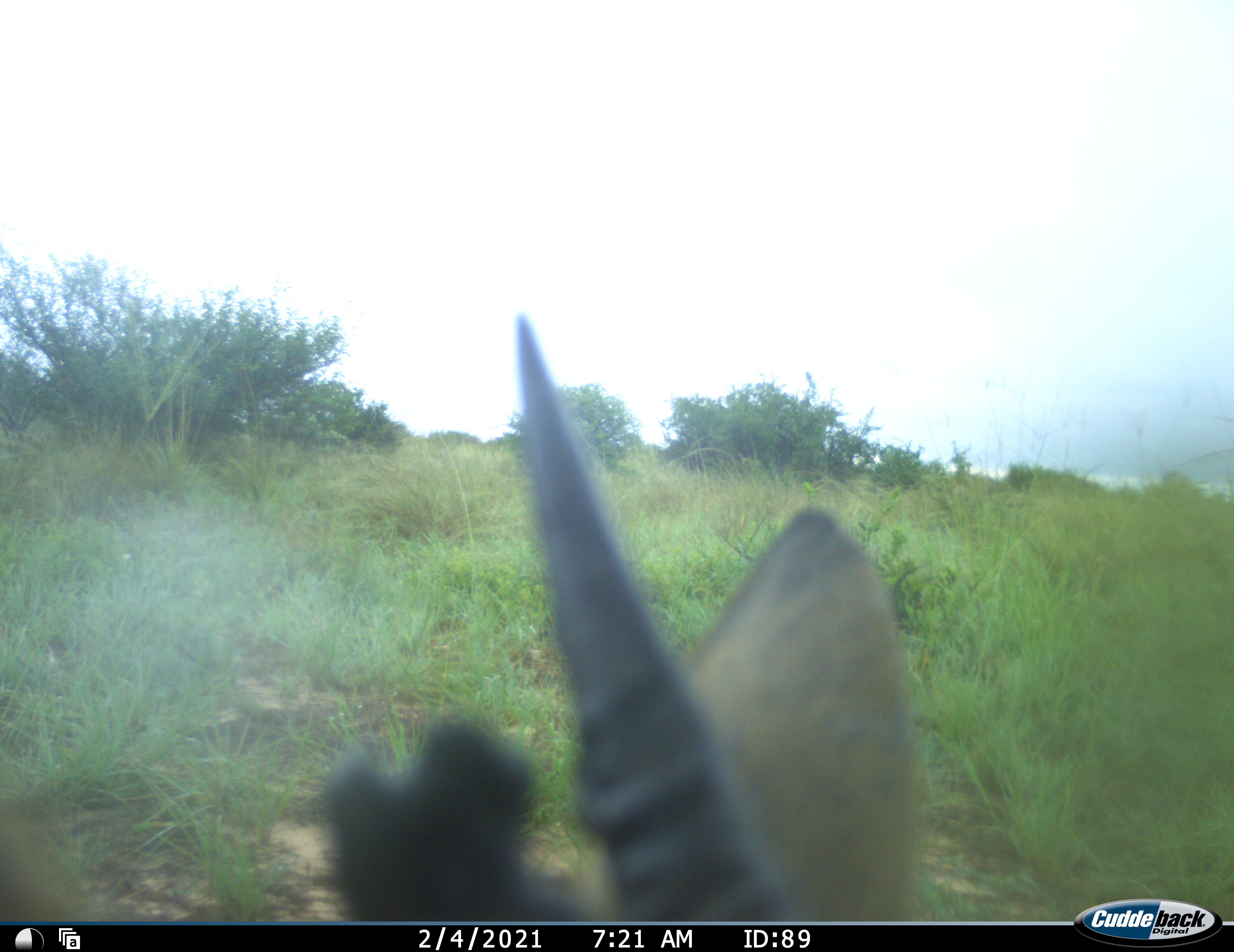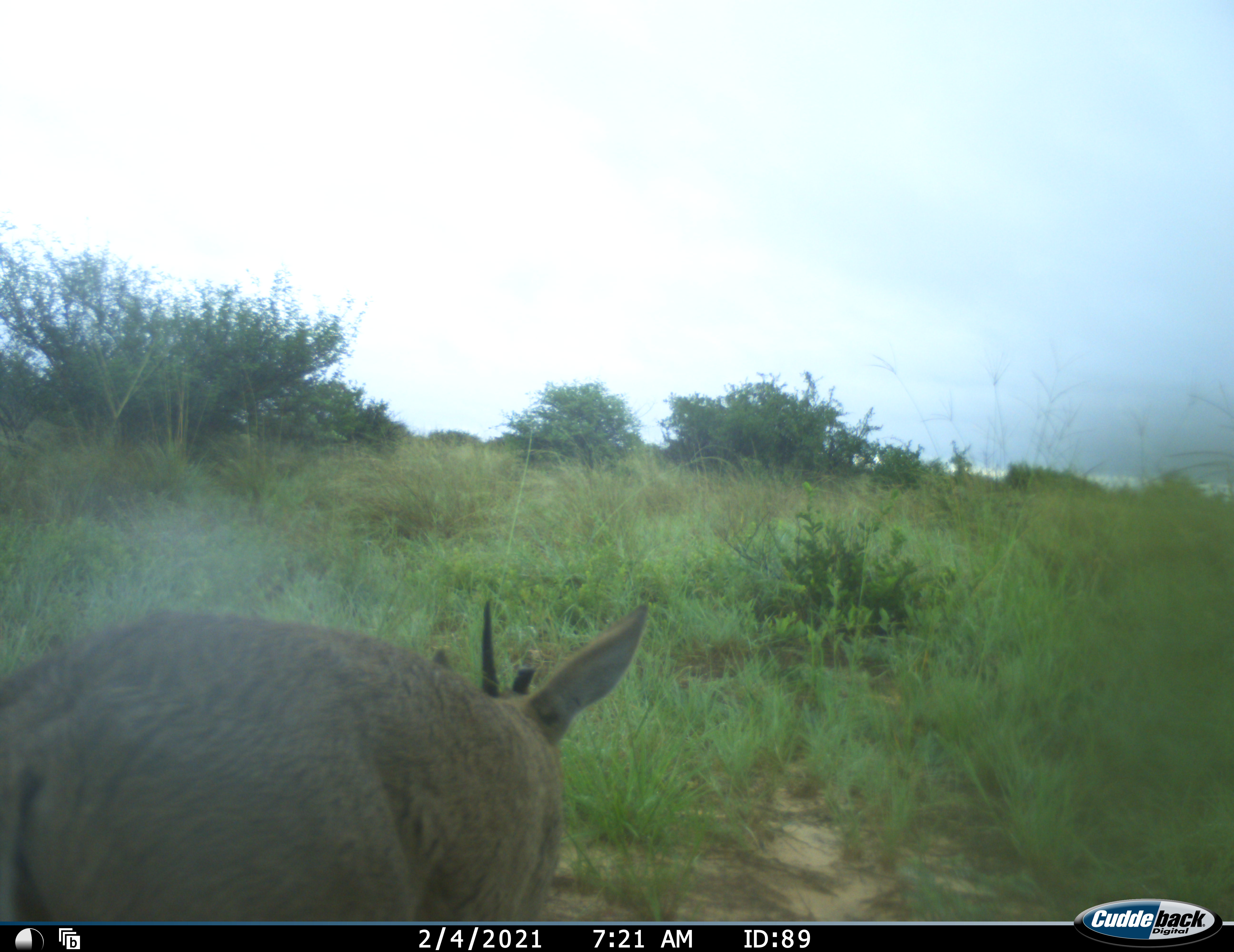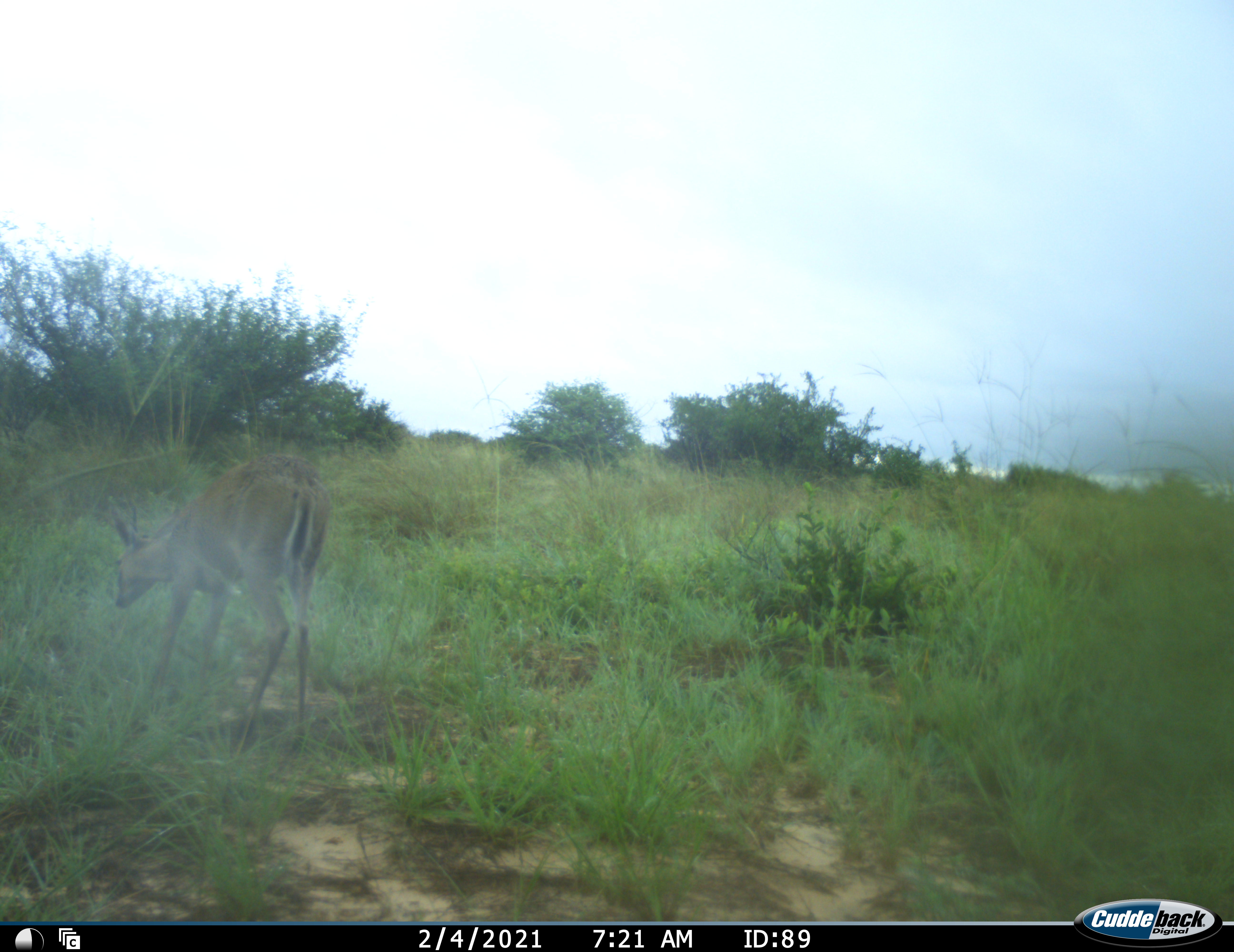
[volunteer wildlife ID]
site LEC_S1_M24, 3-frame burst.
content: unidentified animal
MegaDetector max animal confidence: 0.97